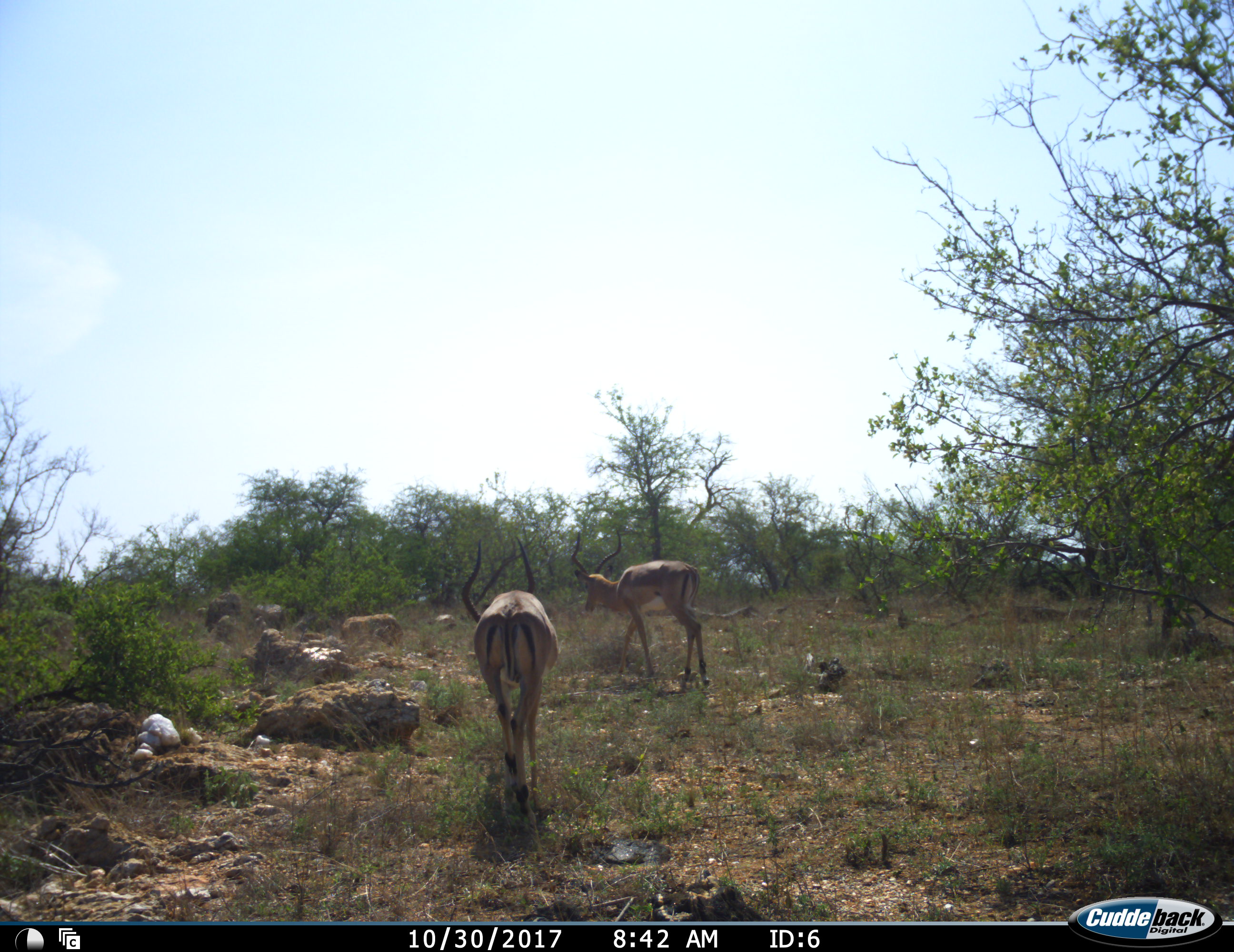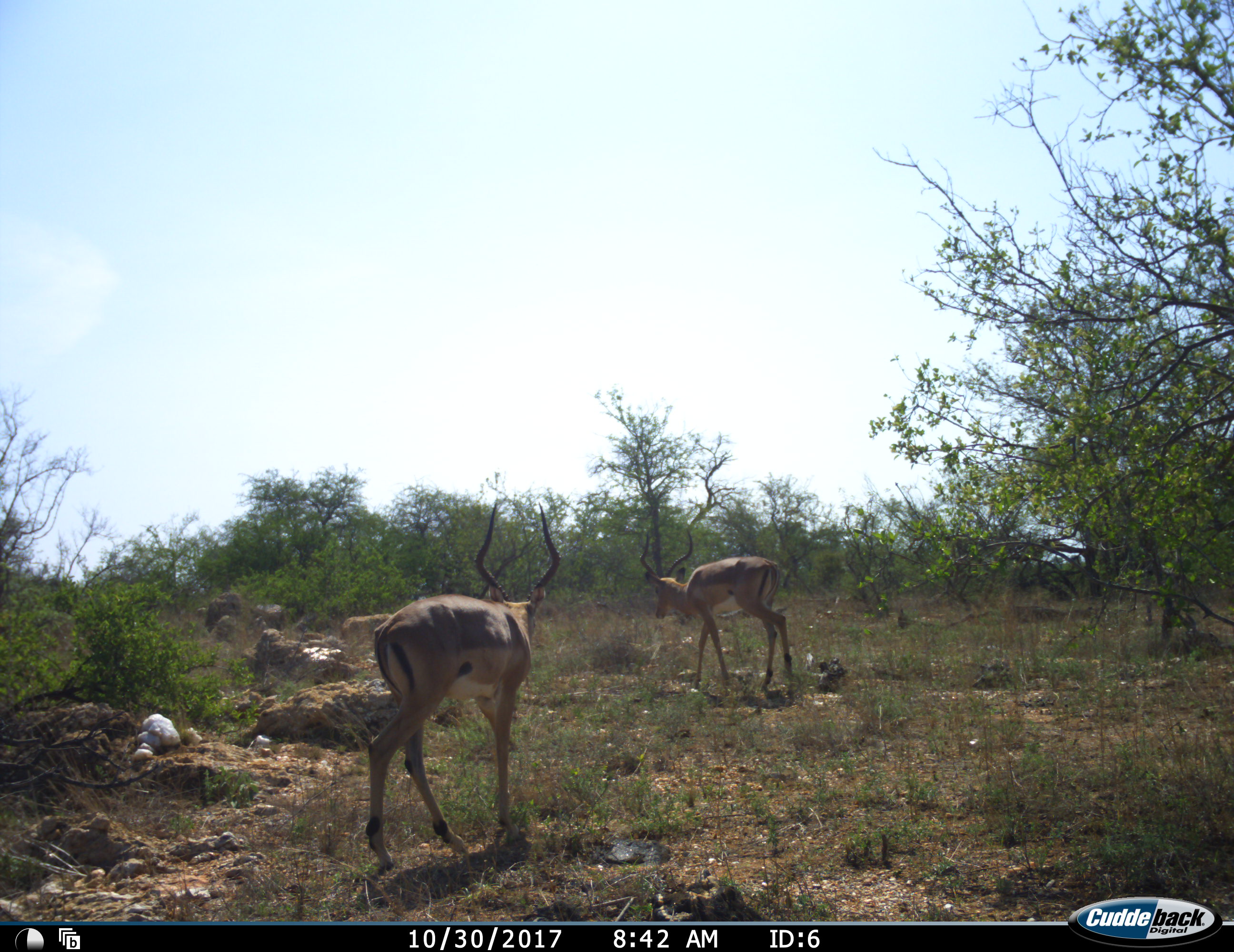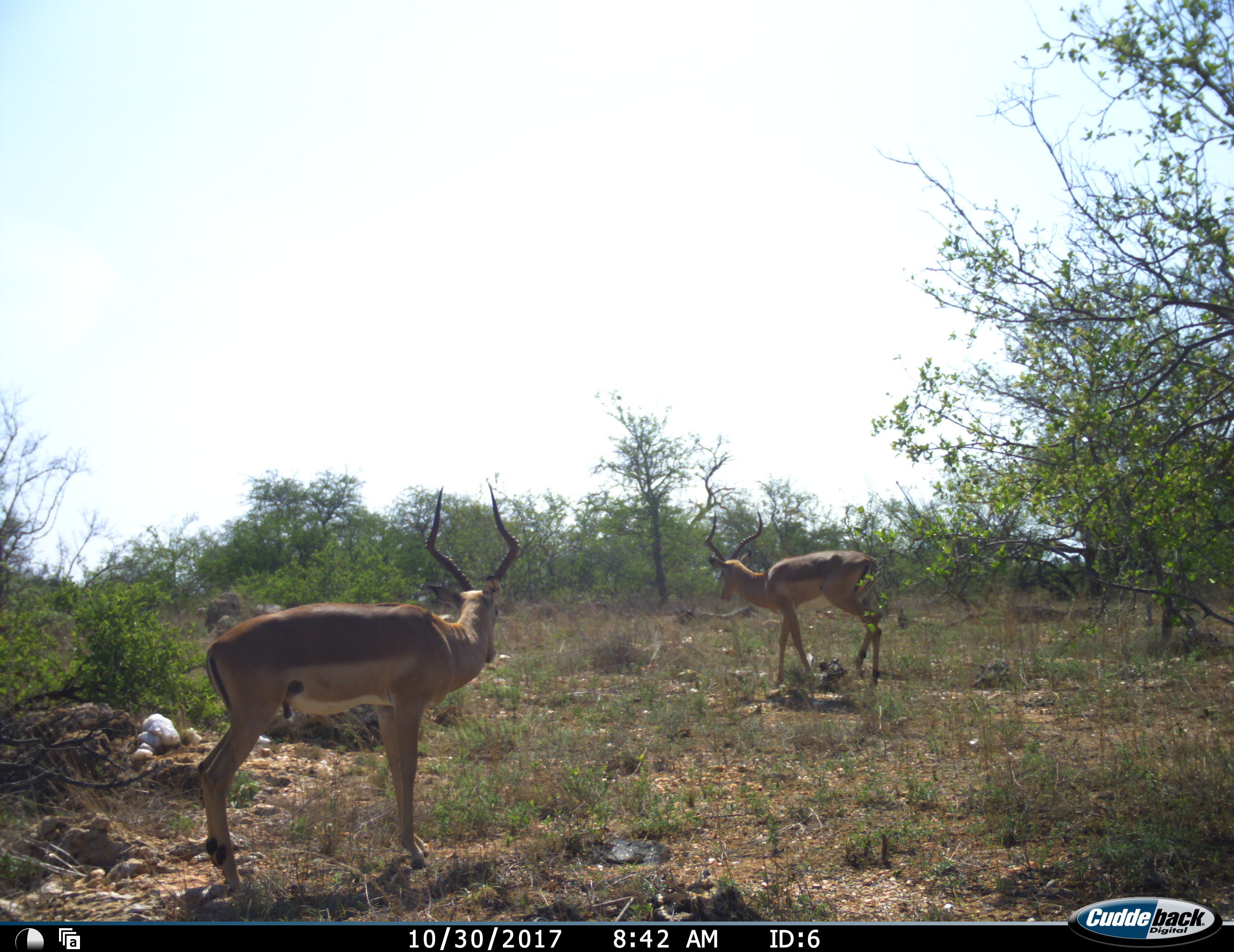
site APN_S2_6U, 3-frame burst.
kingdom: Animalia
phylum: Chordata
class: Mammalia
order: Artiodactyla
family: Bovidae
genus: Aepyceros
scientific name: Aepyceros melampus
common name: impala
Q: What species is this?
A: Impala (Aepyceros melampus).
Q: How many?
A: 2.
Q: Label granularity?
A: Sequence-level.